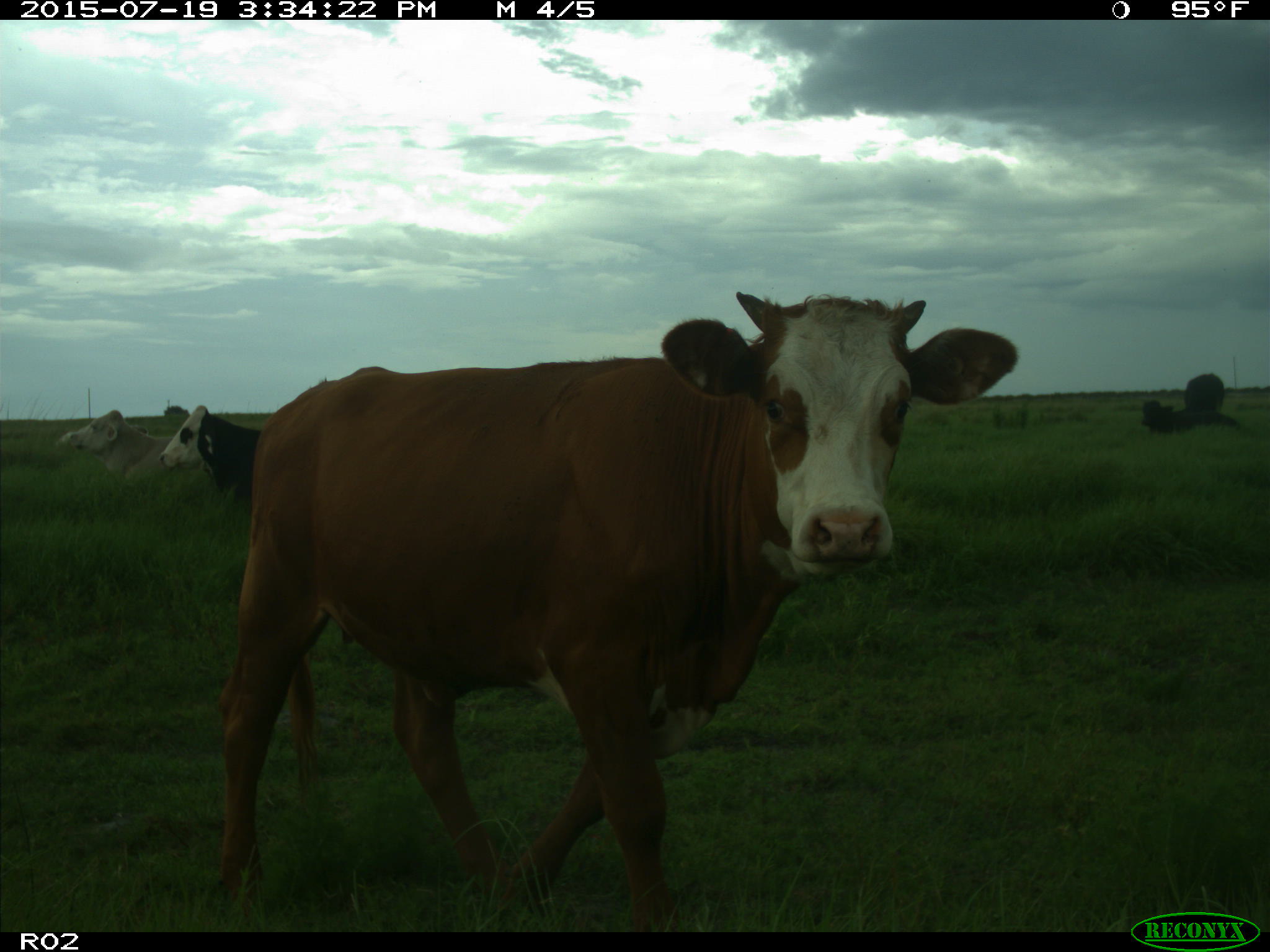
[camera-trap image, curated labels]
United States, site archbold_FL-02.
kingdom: Animalia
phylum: Chordata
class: Mammalia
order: Artiodactyla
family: Bovidae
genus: Bos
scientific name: Bos taurus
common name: domestic cow